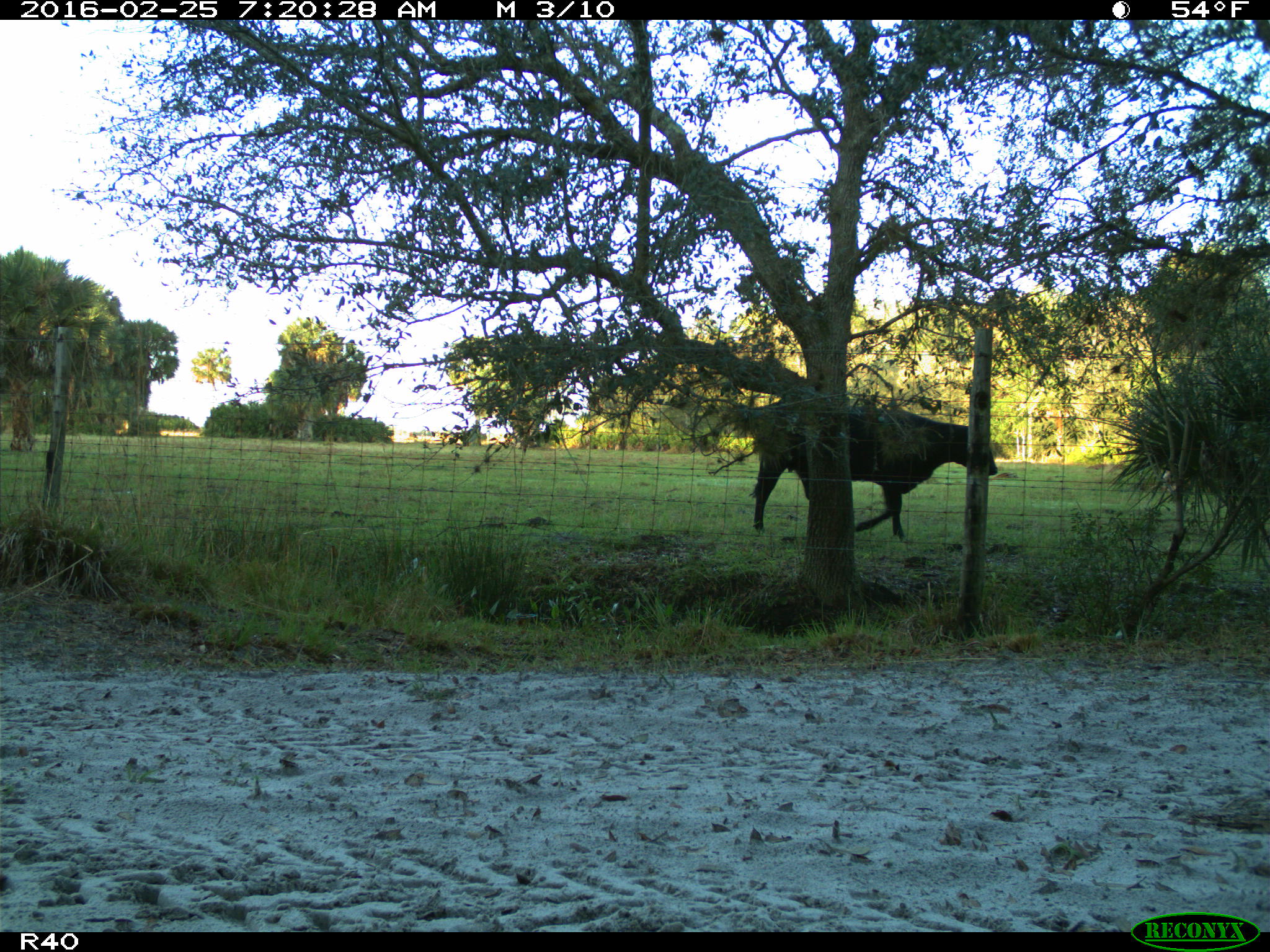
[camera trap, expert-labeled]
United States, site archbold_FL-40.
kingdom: Animalia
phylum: Chordata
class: Mammalia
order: Artiodactyla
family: Bovidae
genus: Bos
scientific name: Bos taurus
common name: domestic cow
Bos taurus (domestic cow).